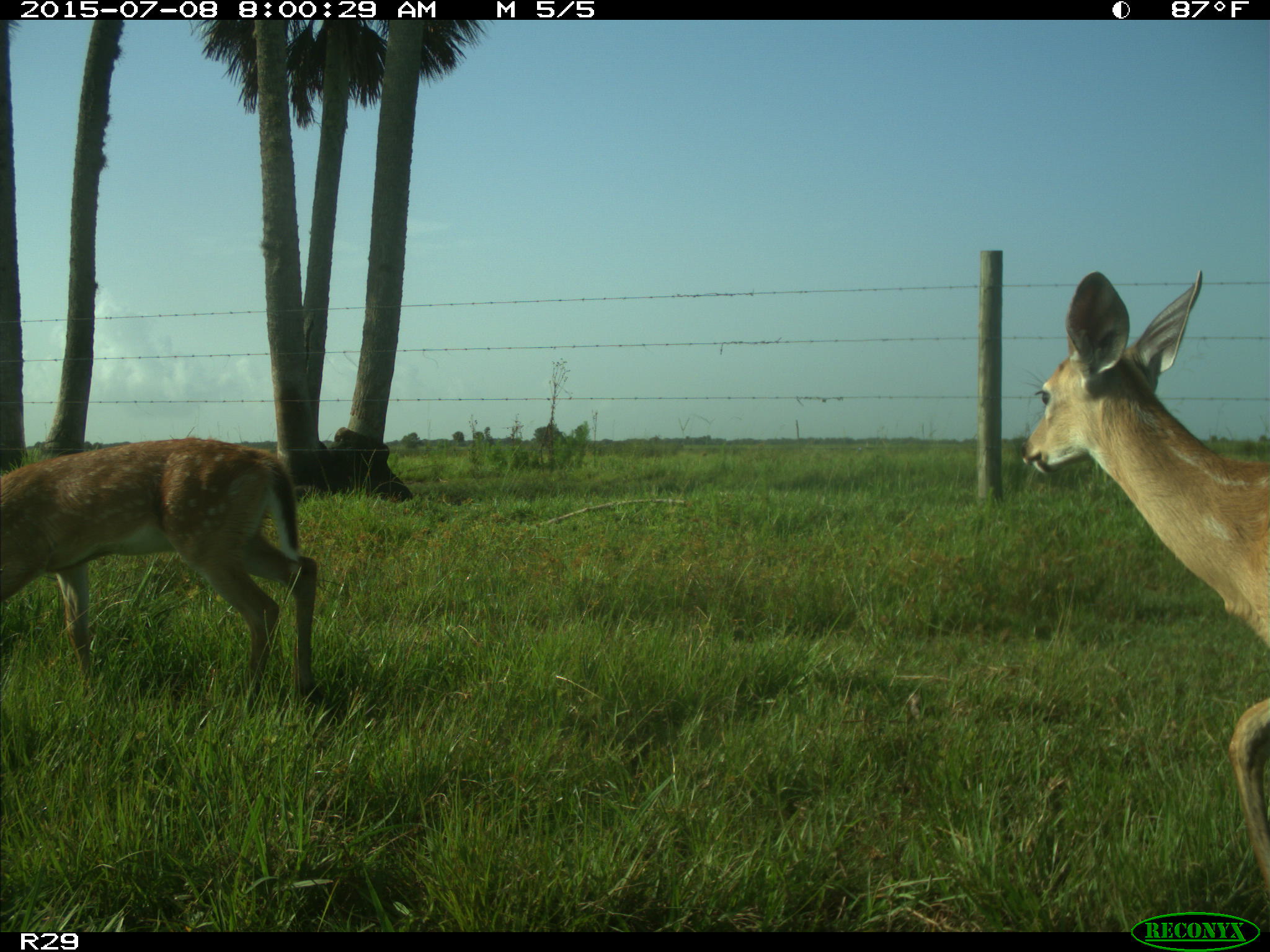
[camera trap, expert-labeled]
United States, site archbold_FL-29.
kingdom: Animalia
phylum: Chordata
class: Mammalia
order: Artiodactyla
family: Cervidae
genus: Odocoileus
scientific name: Odocoileus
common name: deer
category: unidentified deer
Unidentified deer (deer) (Odocoileus).